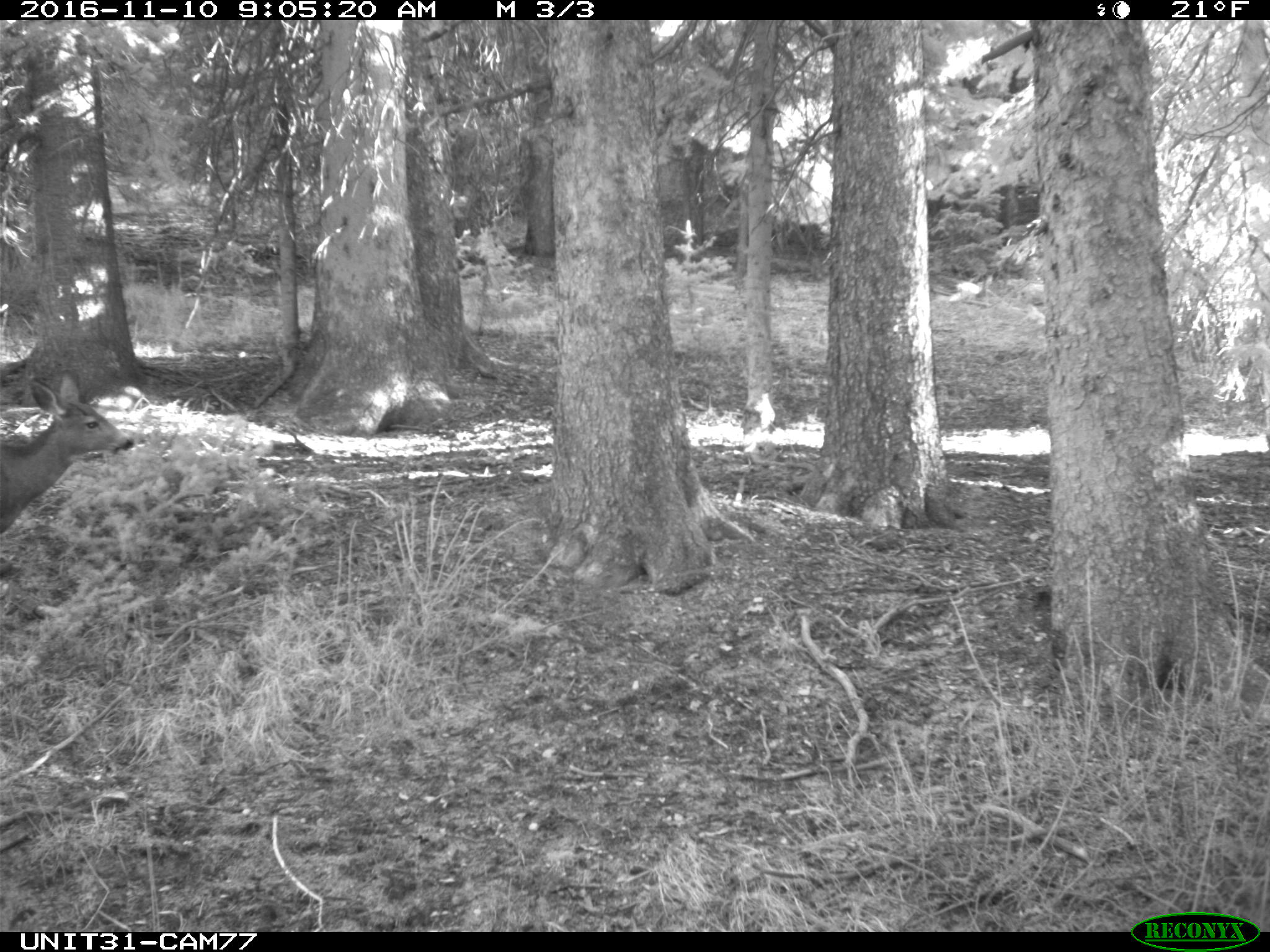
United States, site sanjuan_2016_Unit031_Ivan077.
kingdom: Animalia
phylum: Chordata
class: Mammalia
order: Artiodactyla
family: Cervidae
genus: Odocoileus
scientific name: Odocoileus hemionus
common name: mule deer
Odocoileus hemionus (mule deer).